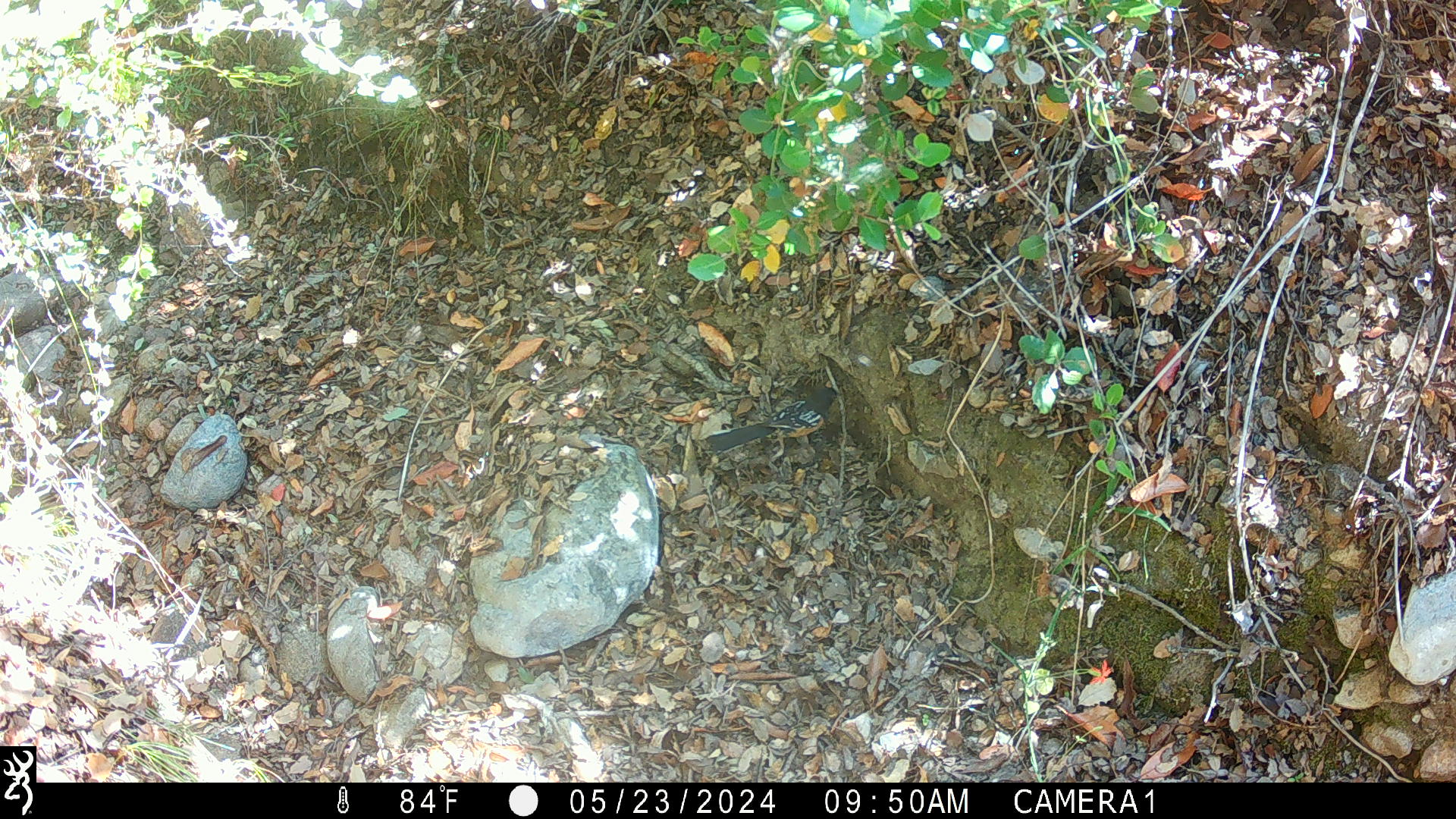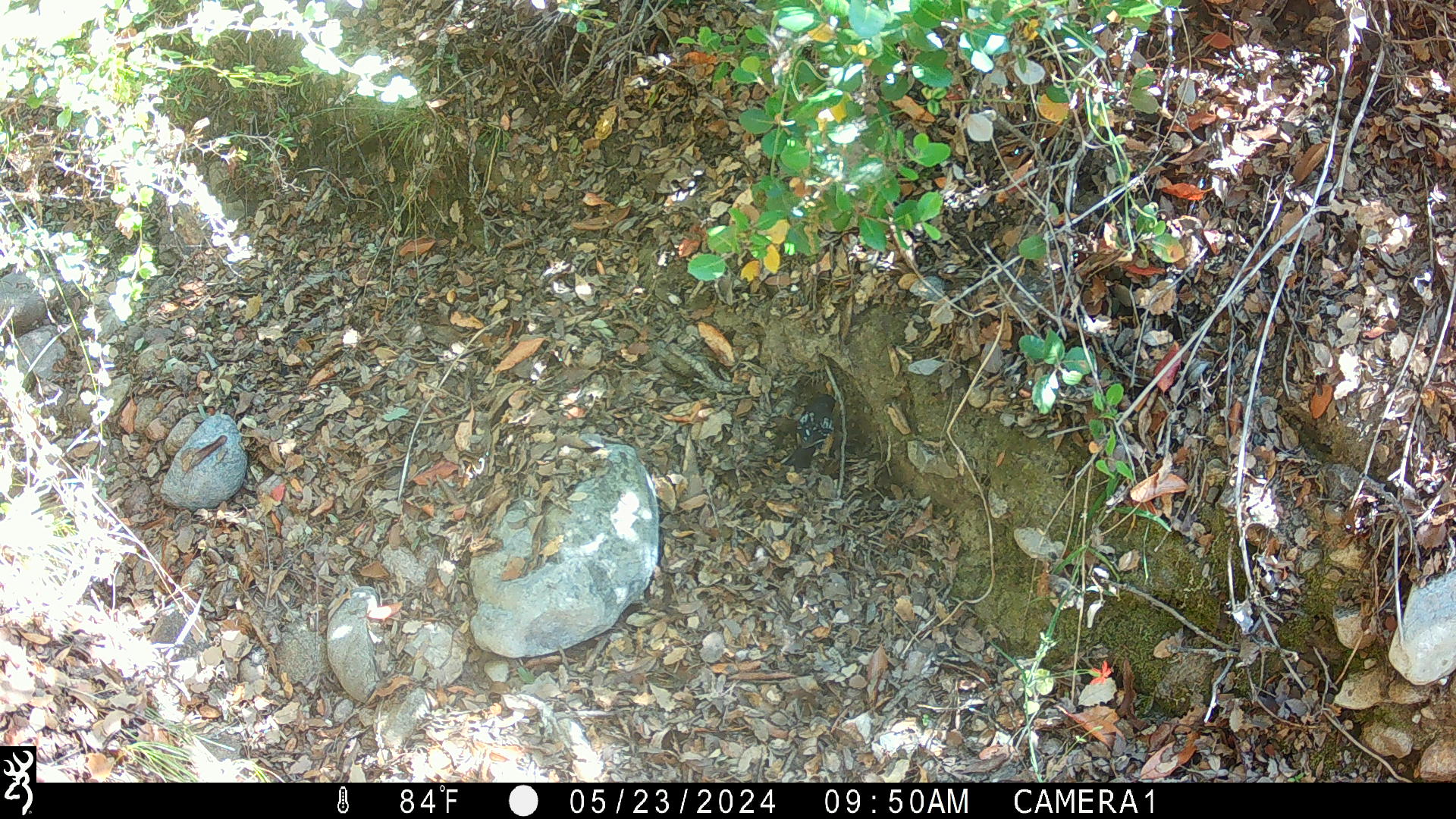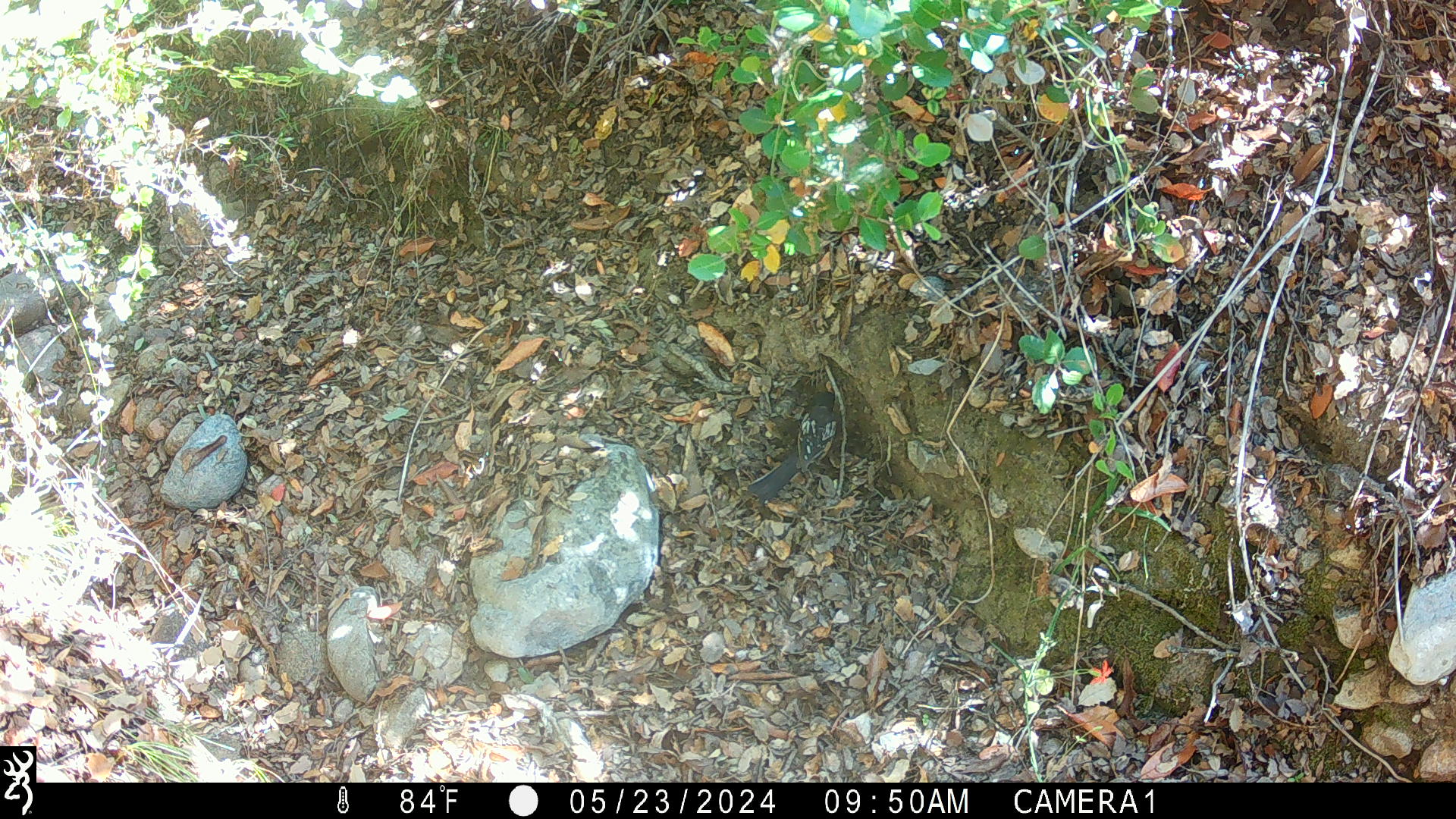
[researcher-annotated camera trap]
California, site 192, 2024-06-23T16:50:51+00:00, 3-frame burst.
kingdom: Animalia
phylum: Chordata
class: Aves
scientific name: Aves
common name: bird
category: unknown bird